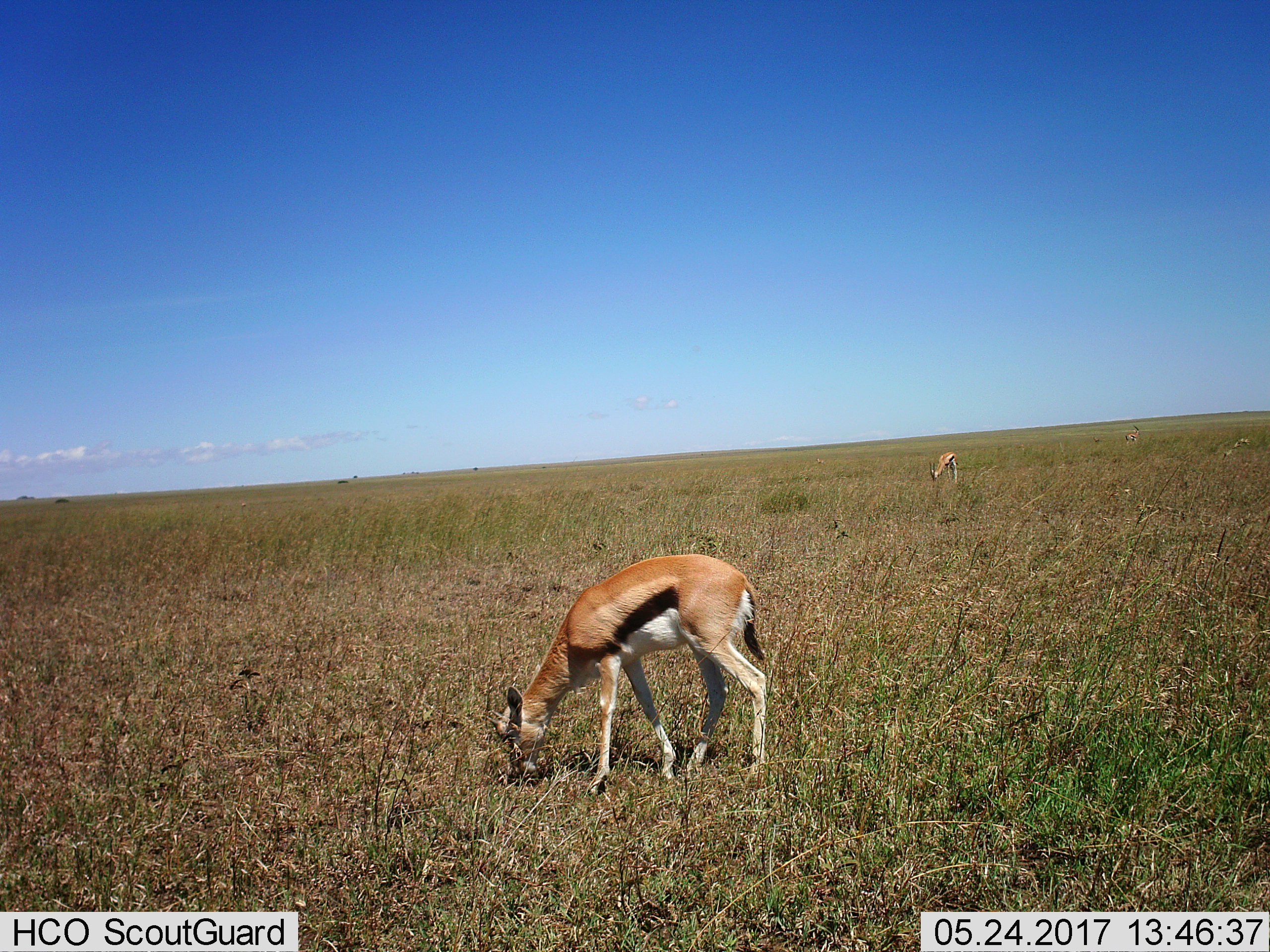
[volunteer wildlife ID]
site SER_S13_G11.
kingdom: Animalia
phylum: Chordata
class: Mammalia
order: Artiodactyla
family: Bovidae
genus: Eudorcas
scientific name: Eudorcas thomsonii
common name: thomson's gazelle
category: gazellethomsons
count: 3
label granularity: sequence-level